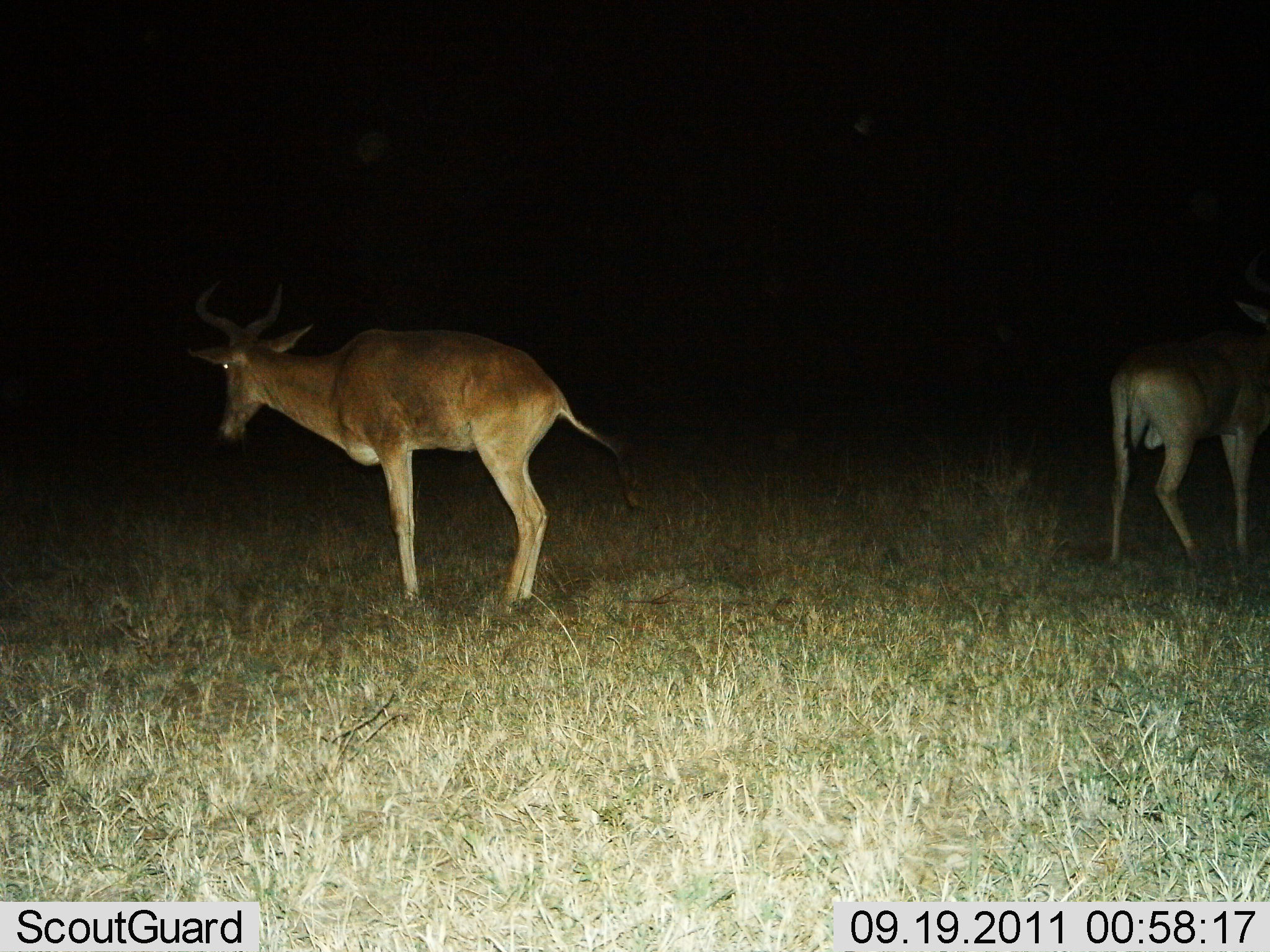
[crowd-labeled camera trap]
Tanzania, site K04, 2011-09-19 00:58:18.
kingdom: Animalia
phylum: Chordata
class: Mammalia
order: Artiodactyla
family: Bovidae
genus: Alcelaphus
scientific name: Alcelaphus buselaphus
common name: hartebeest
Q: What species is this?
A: Hartebeest (Alcelaphus buselaphus).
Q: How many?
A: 2.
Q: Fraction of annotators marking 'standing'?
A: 87%.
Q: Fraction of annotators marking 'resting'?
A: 0%.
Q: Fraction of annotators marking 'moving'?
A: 20%.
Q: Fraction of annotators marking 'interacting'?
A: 0%.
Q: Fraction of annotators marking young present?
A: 0%.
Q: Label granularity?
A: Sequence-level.